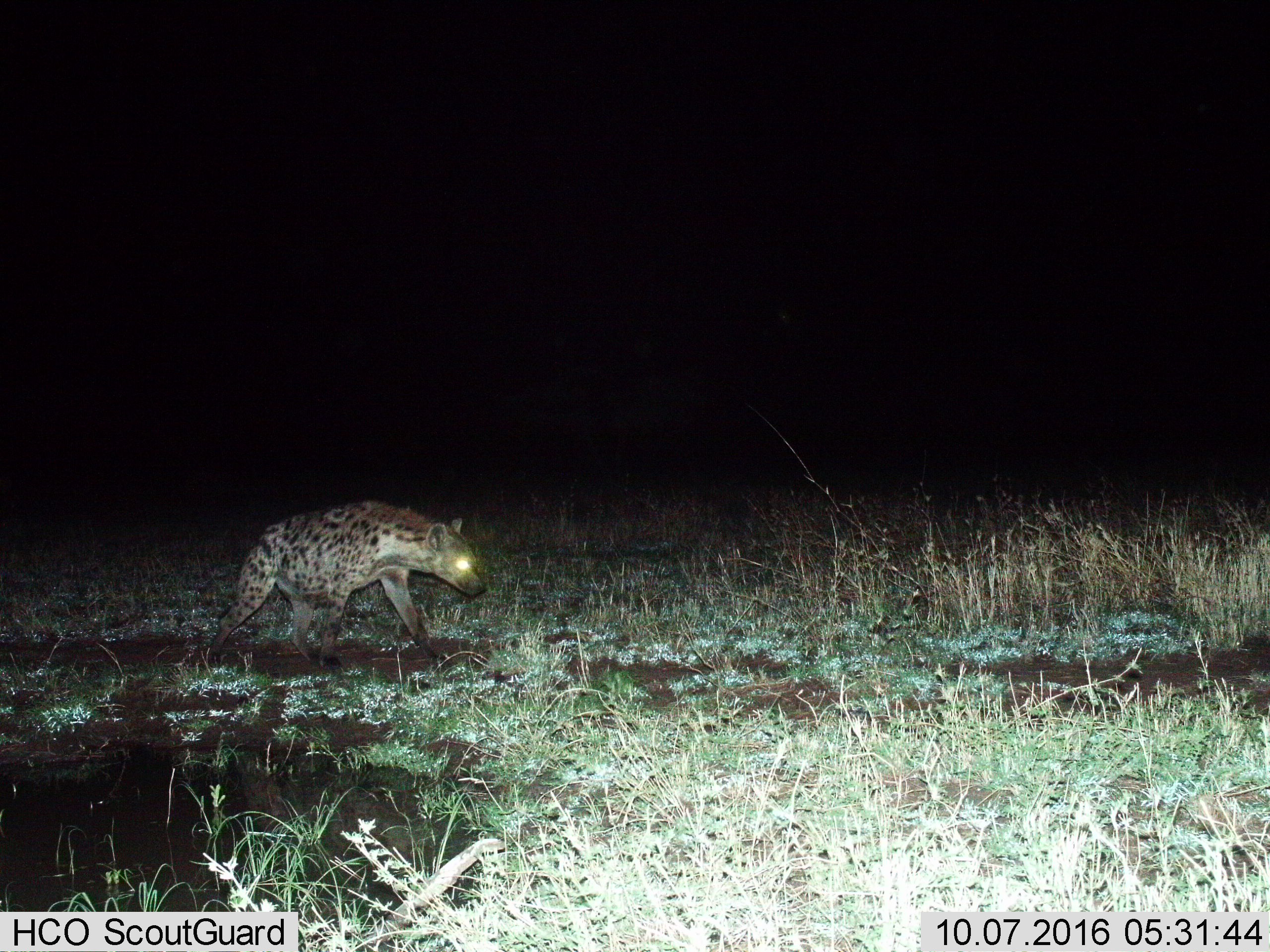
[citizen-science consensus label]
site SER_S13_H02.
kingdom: Animalia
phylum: Chordata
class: Mammalia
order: Carnivora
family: Hyaenidae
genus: Crocuta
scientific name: Crocuta crocuta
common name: spotted hyena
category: hyenaspotted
Hyenaspotted (spotted hyena) (Crocuta crocuta), count 1. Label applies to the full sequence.